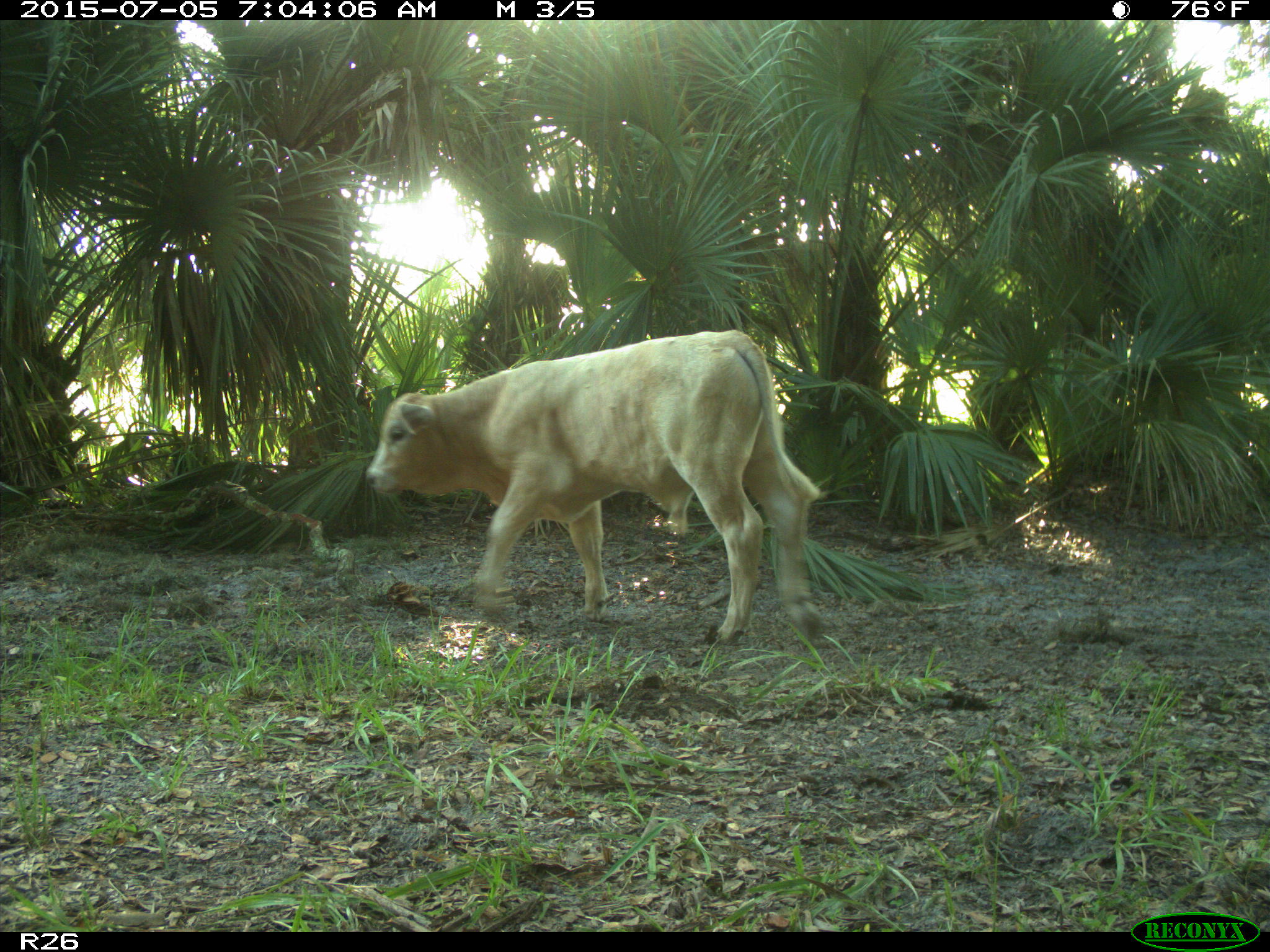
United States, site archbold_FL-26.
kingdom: Animalia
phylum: Chordata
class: Mammalia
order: Artiodactyla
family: Bovidae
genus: Bos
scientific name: Bos taurus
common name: domestic cow